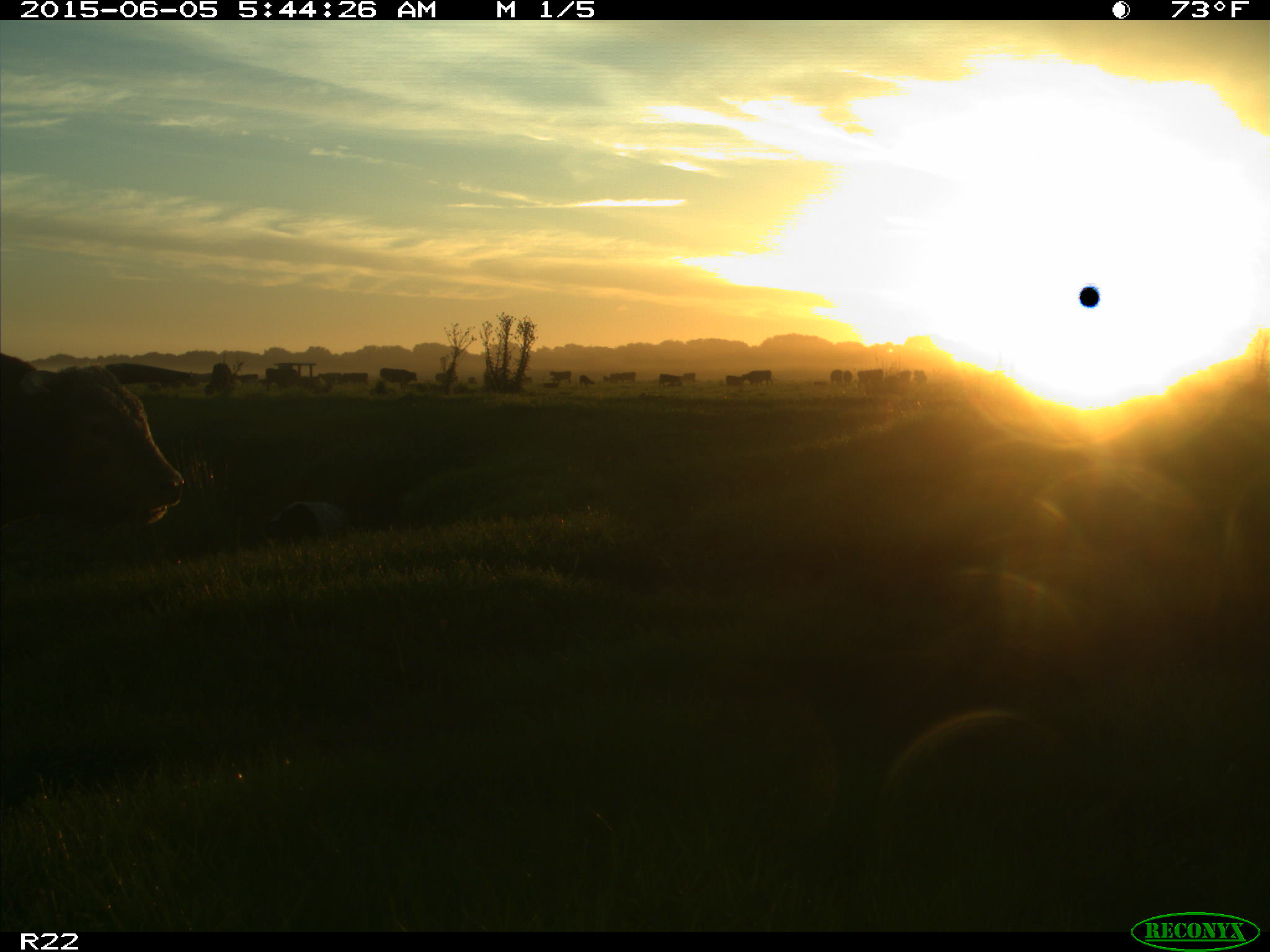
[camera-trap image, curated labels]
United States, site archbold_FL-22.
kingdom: Animalia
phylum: Chordata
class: Mammalia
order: Artiodactyla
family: Bovidae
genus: Bos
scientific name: Bos taurus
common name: domestic cow